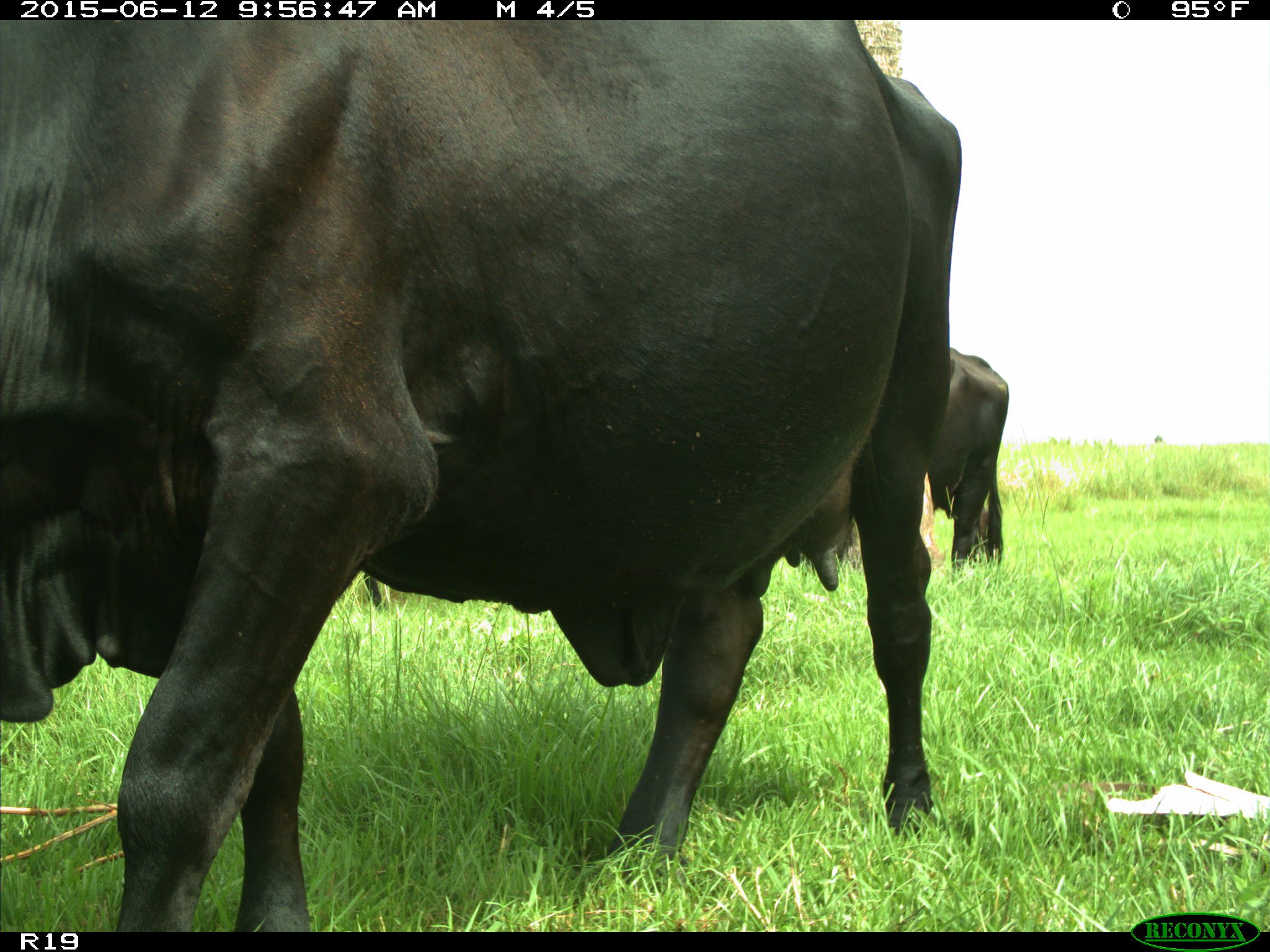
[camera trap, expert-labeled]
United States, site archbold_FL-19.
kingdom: Animalia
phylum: Chordata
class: Mammalia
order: Artiodactyla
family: Bovidae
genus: Bos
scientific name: Bos taurus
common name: domestic cow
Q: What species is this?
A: Bos taurus (domestic cow).